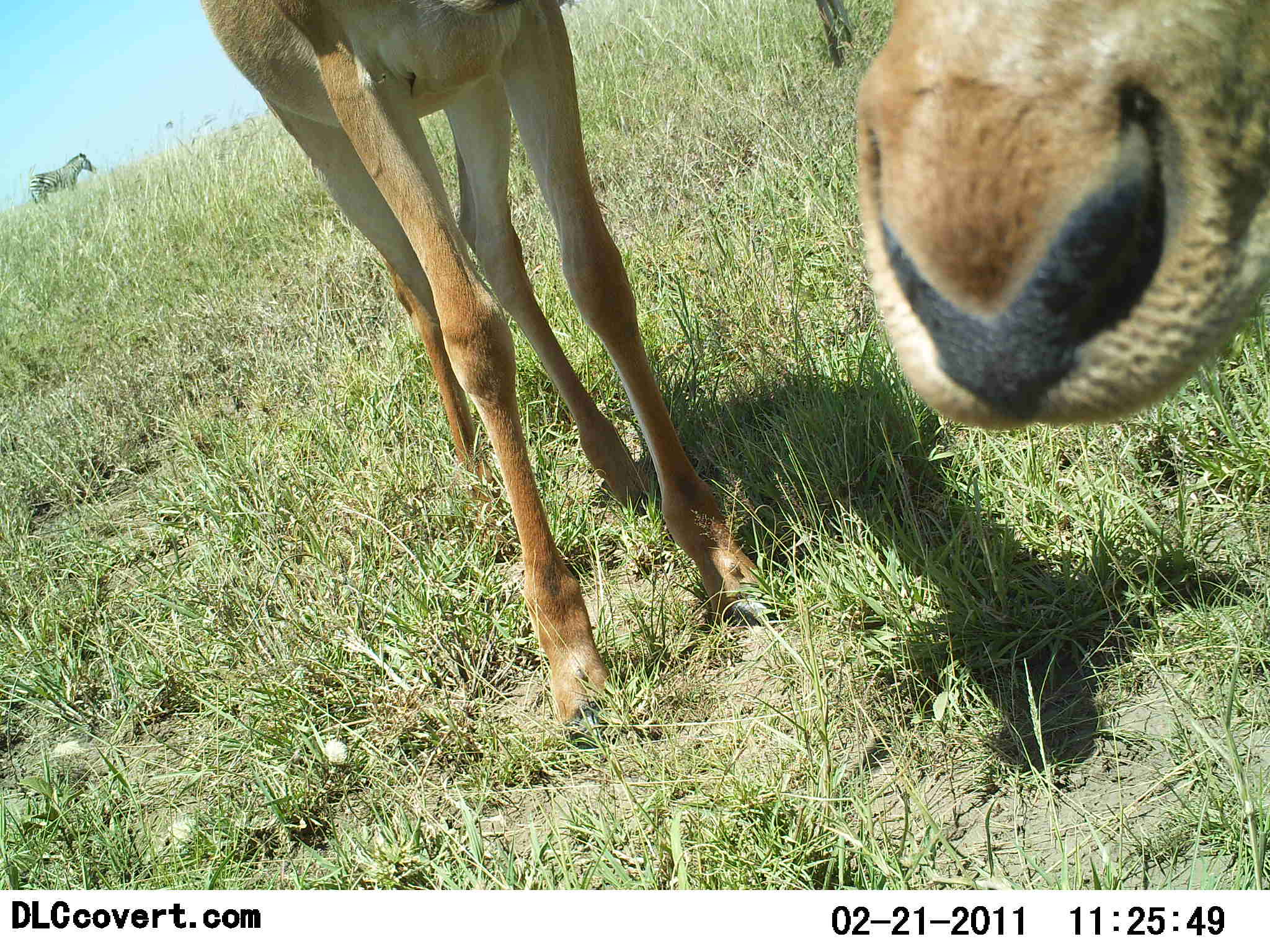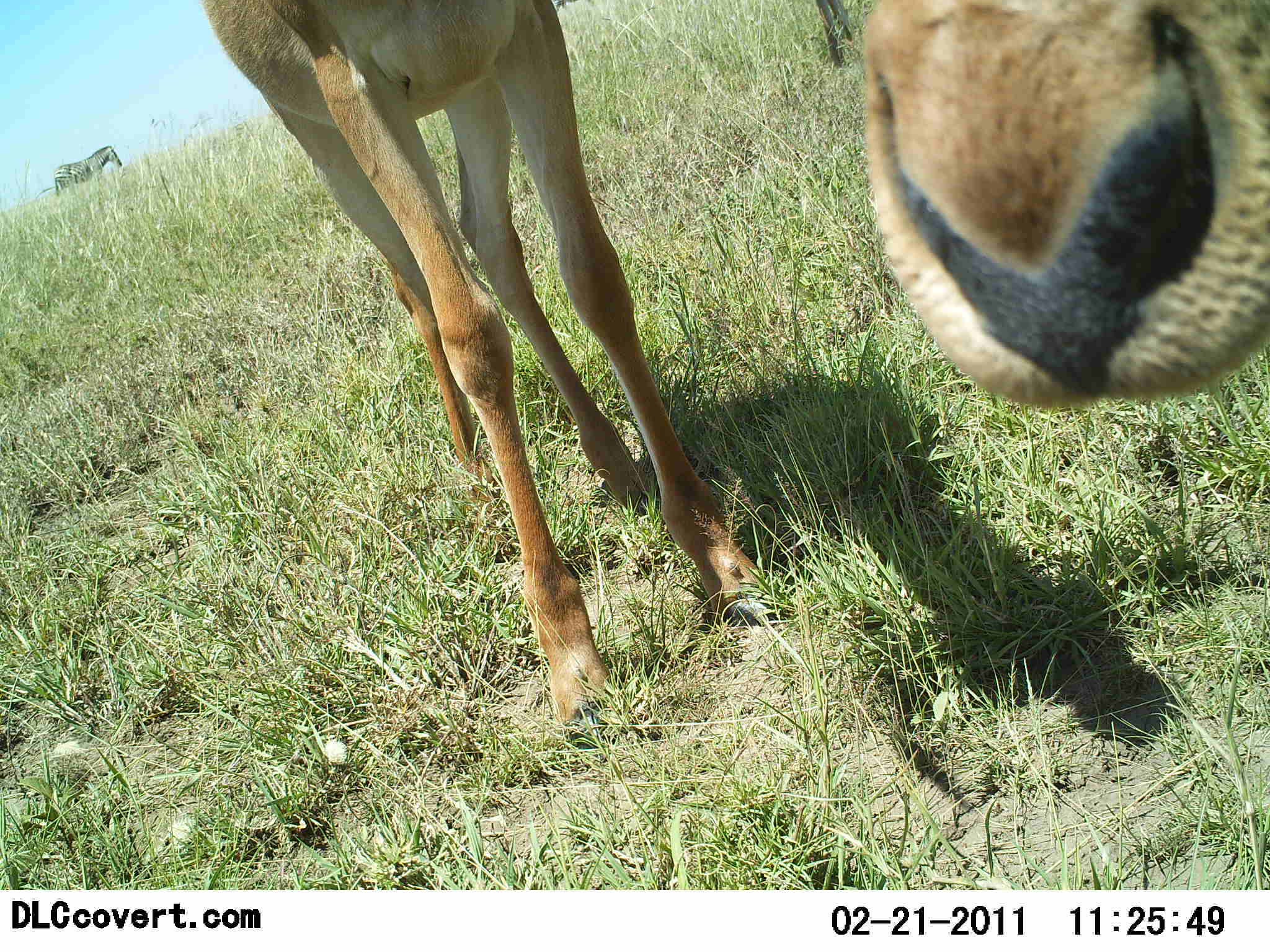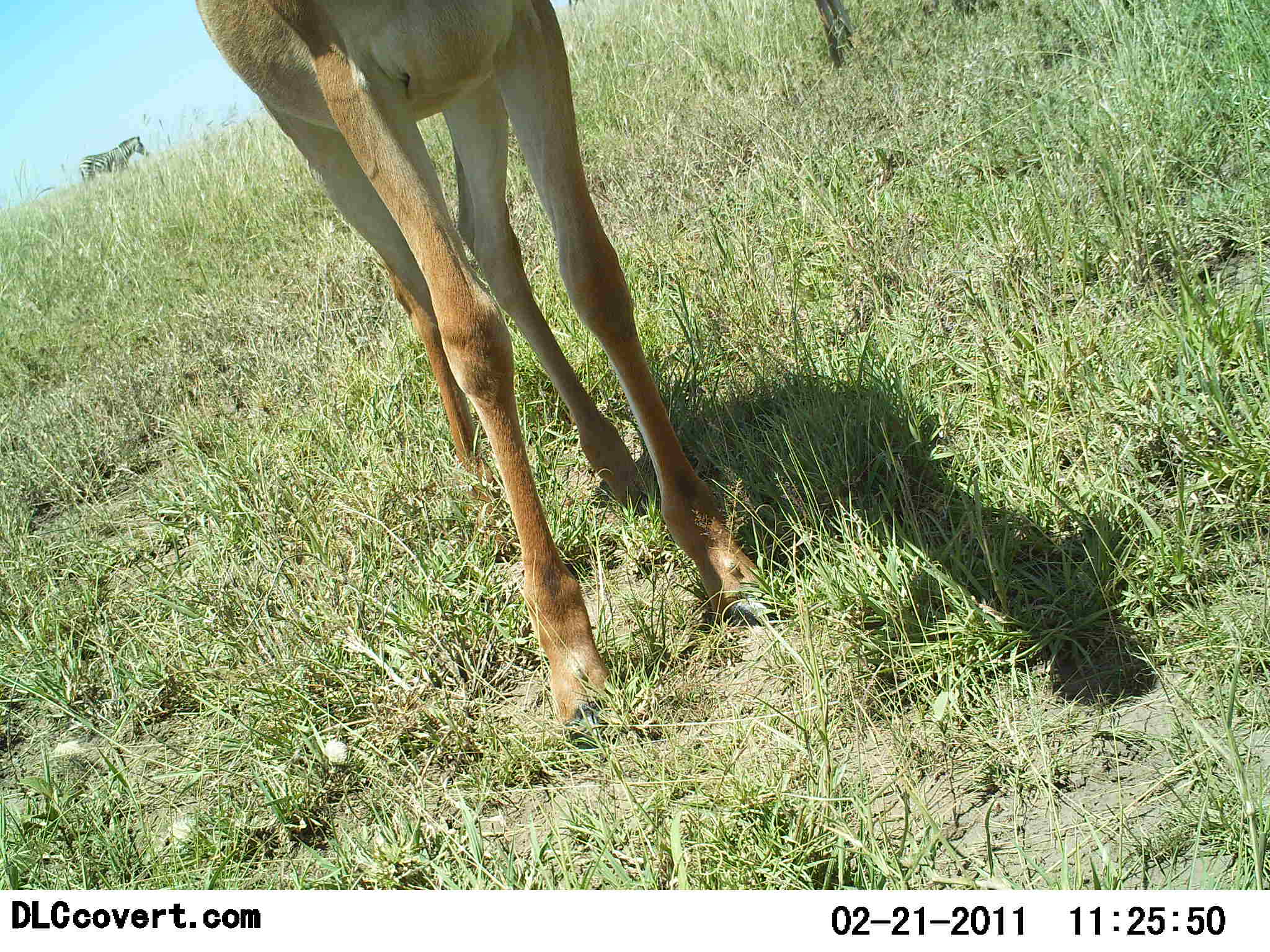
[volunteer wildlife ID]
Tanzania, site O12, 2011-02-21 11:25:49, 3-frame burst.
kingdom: Animalia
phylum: Chordata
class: Mammalia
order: Artiodactyla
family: Bovidae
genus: Alcelaphus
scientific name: Alcelaphus buselaphus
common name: hartebeest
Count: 2.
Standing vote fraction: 100%.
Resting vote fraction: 0%.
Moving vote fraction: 0%.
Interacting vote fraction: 29%.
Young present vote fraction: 14%.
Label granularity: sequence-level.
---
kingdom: Animalia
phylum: Chordata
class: Mammalia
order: Perissodactyla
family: Equidae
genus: Equus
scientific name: Equus quagga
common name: plains zebra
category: zebra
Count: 1.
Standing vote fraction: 21%.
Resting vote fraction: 0%.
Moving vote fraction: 79%.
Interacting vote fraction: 0%.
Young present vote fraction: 0%.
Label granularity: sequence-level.